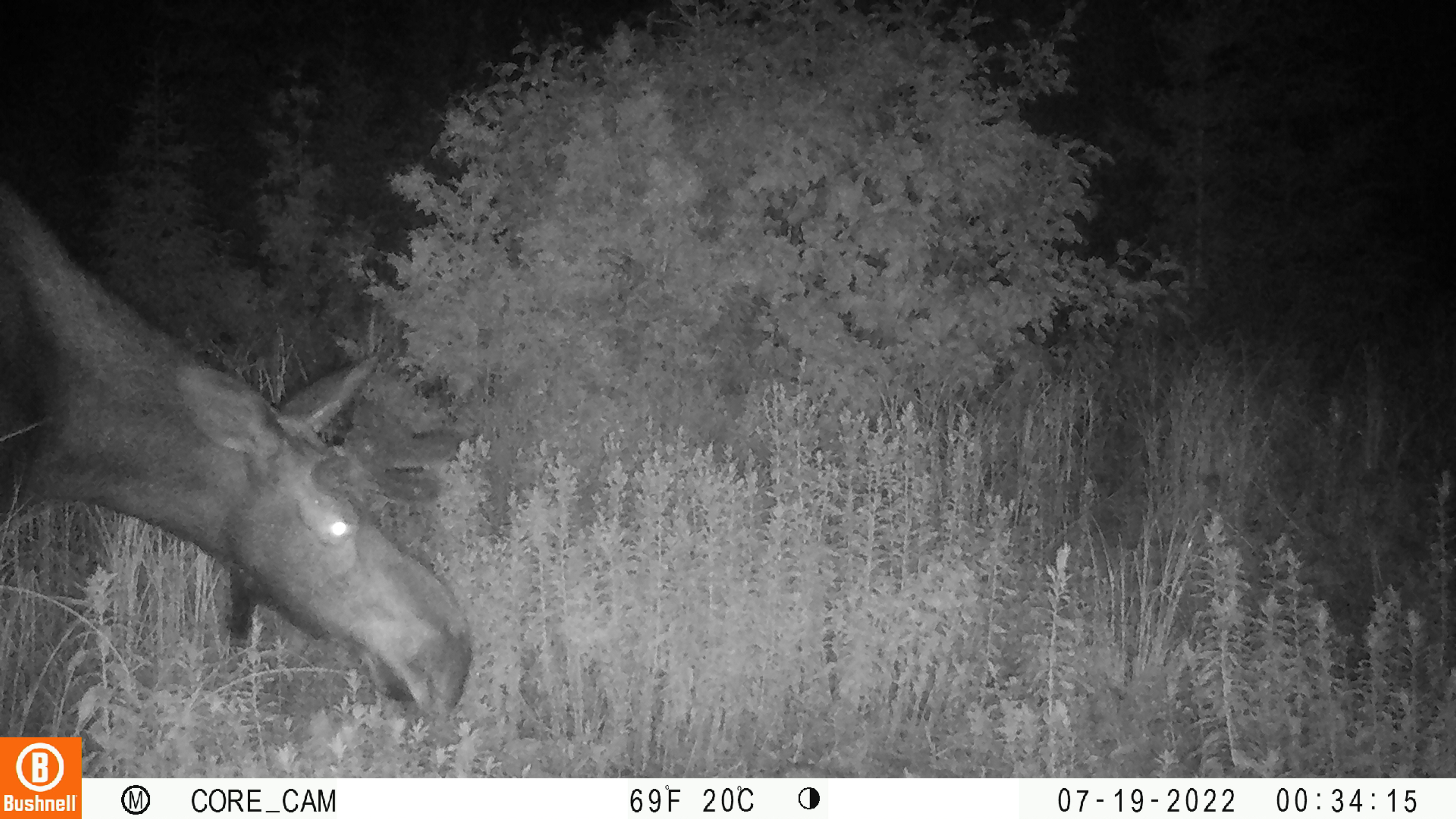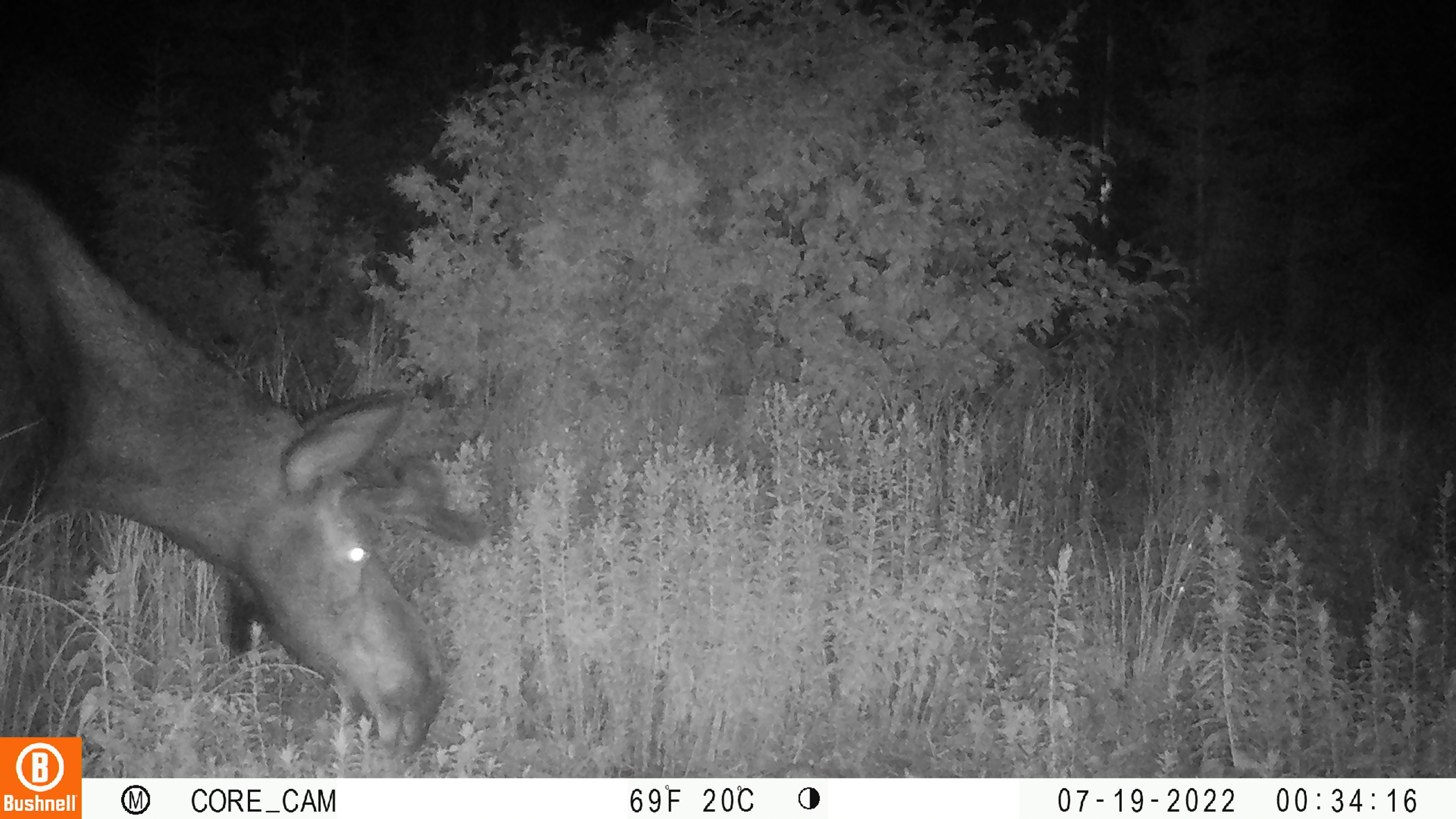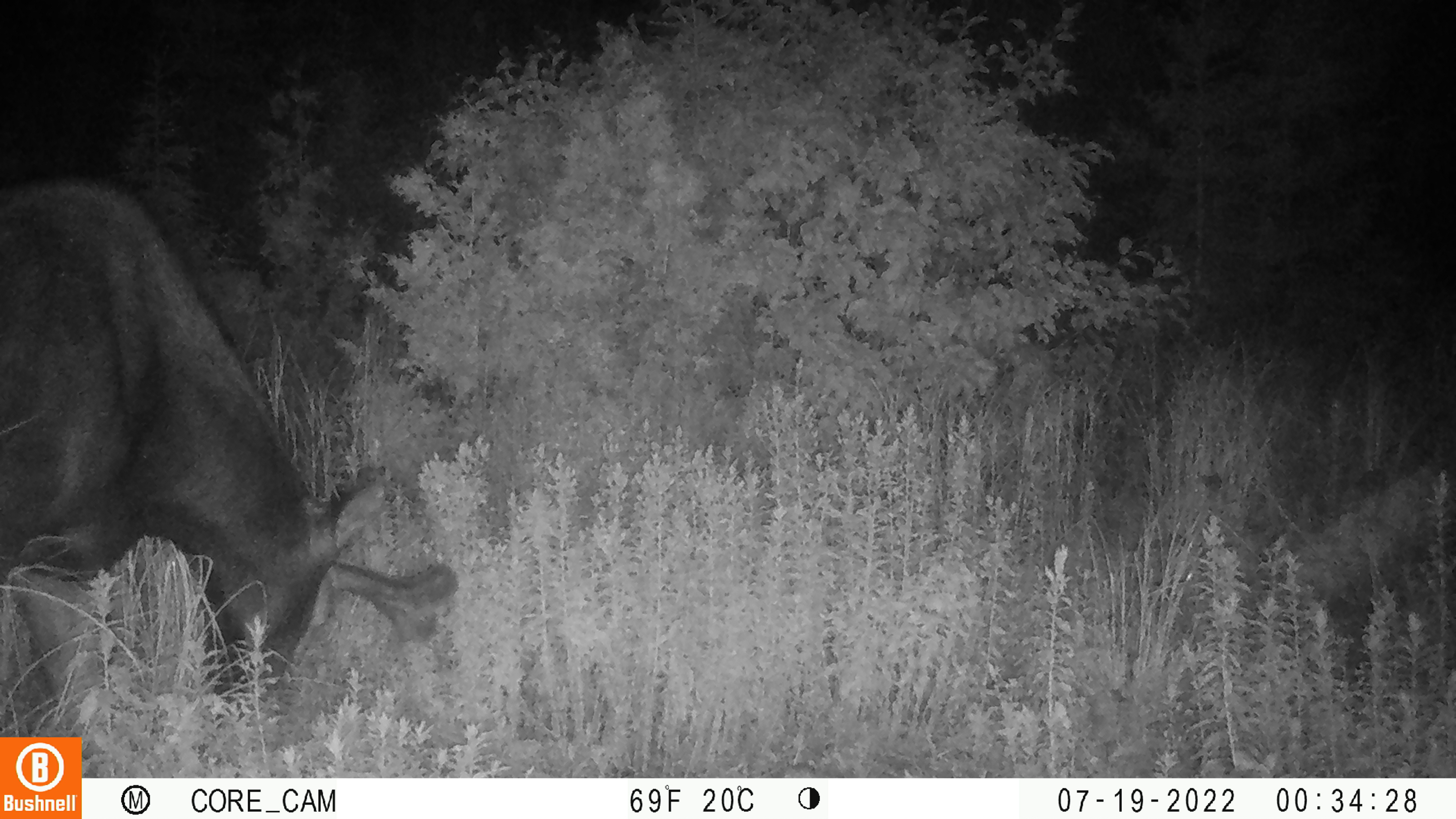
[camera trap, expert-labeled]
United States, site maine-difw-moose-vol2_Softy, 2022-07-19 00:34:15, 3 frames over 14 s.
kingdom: Animalia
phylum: Chordata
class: Mammalia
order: Artiodactyla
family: Cervidae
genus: Alces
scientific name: Alces alces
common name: moose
Moose (Alces alces).